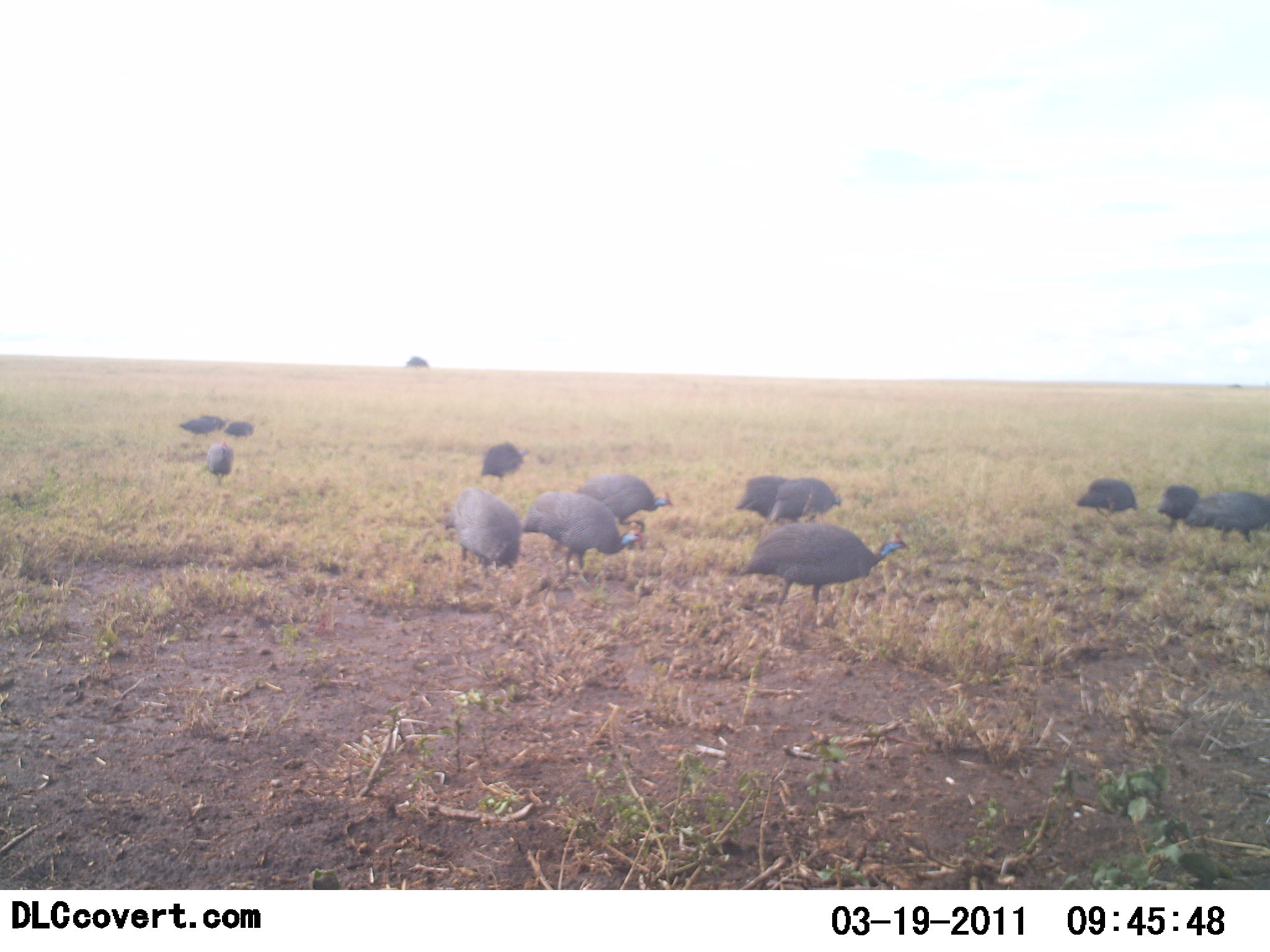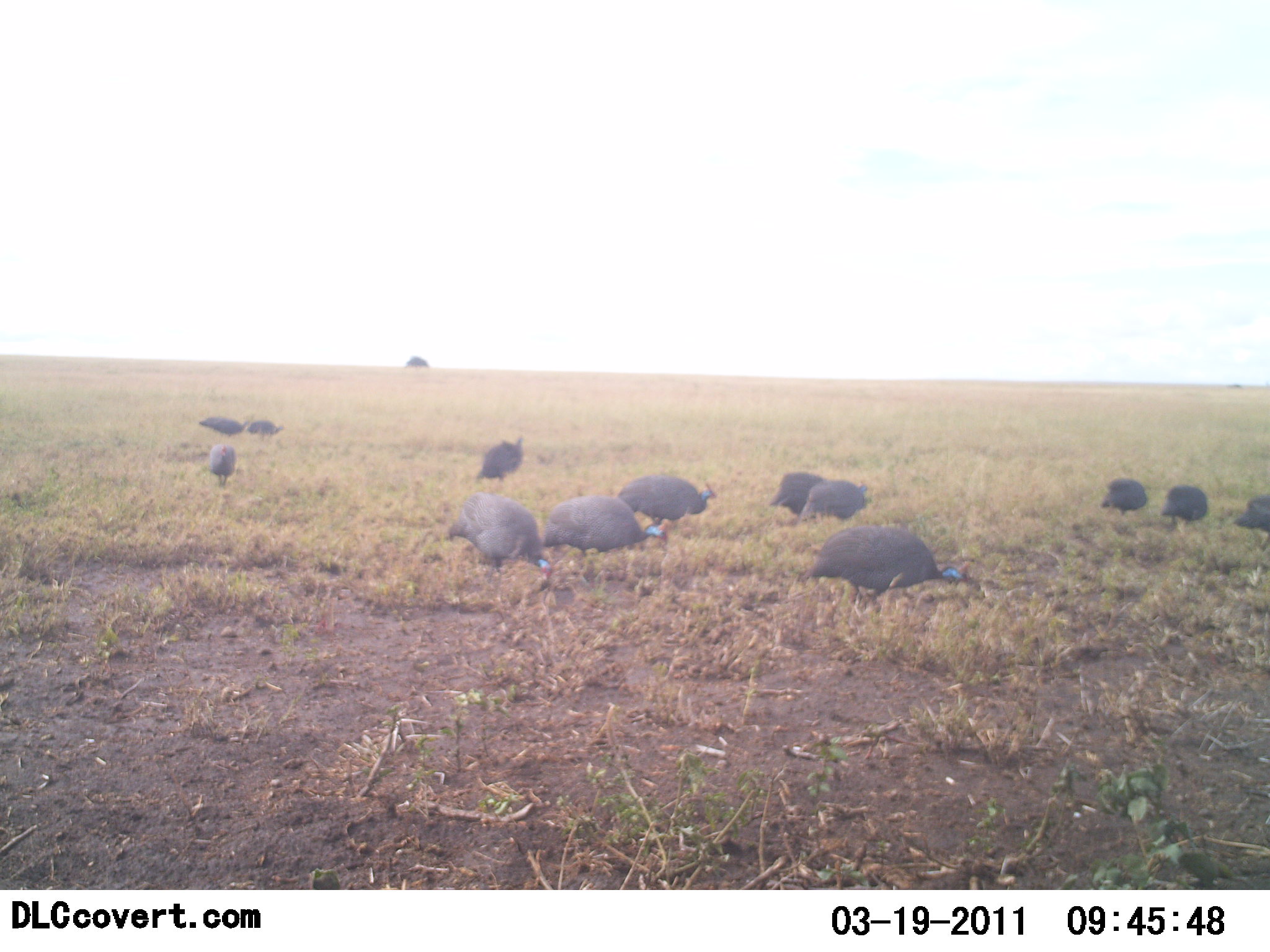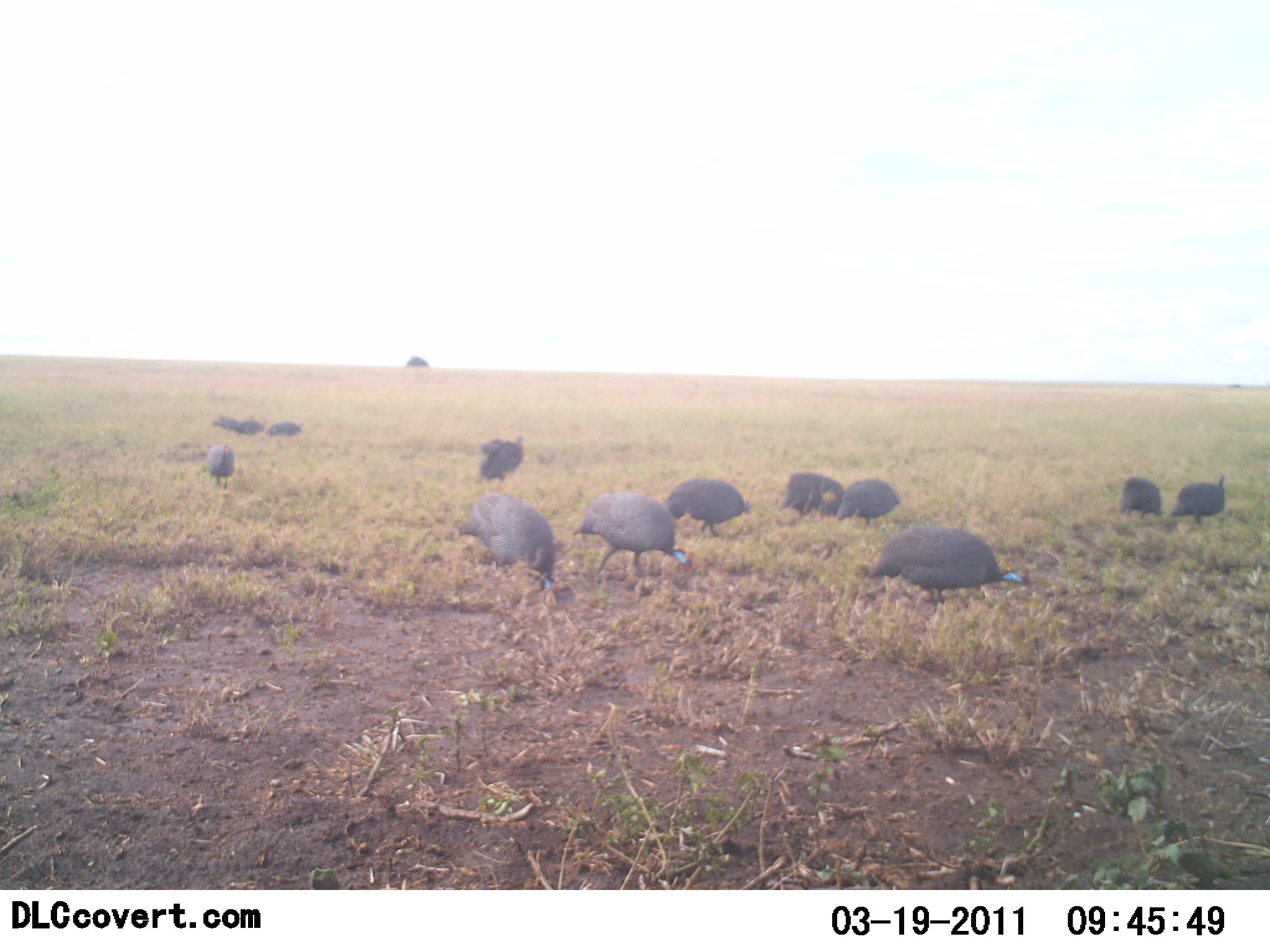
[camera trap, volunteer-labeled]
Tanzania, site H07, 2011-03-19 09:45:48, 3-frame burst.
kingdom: Animalia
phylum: Chordata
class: Aves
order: Galliformes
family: Numididae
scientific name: Numididae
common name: guinea fowl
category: guineafowl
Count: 11-50.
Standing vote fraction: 13%.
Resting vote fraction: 0%.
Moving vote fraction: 60%.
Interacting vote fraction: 0%.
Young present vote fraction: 0%.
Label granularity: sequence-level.